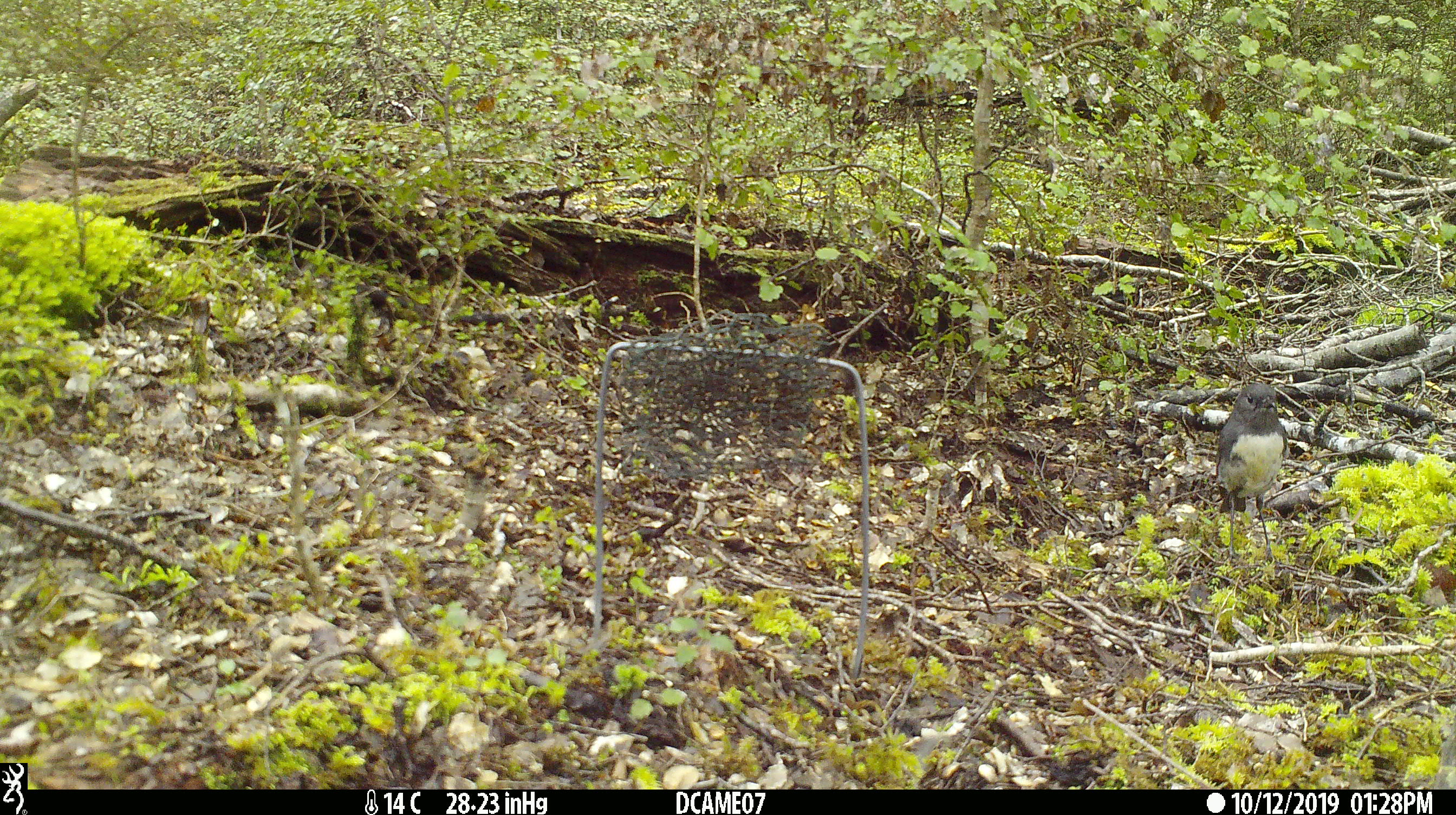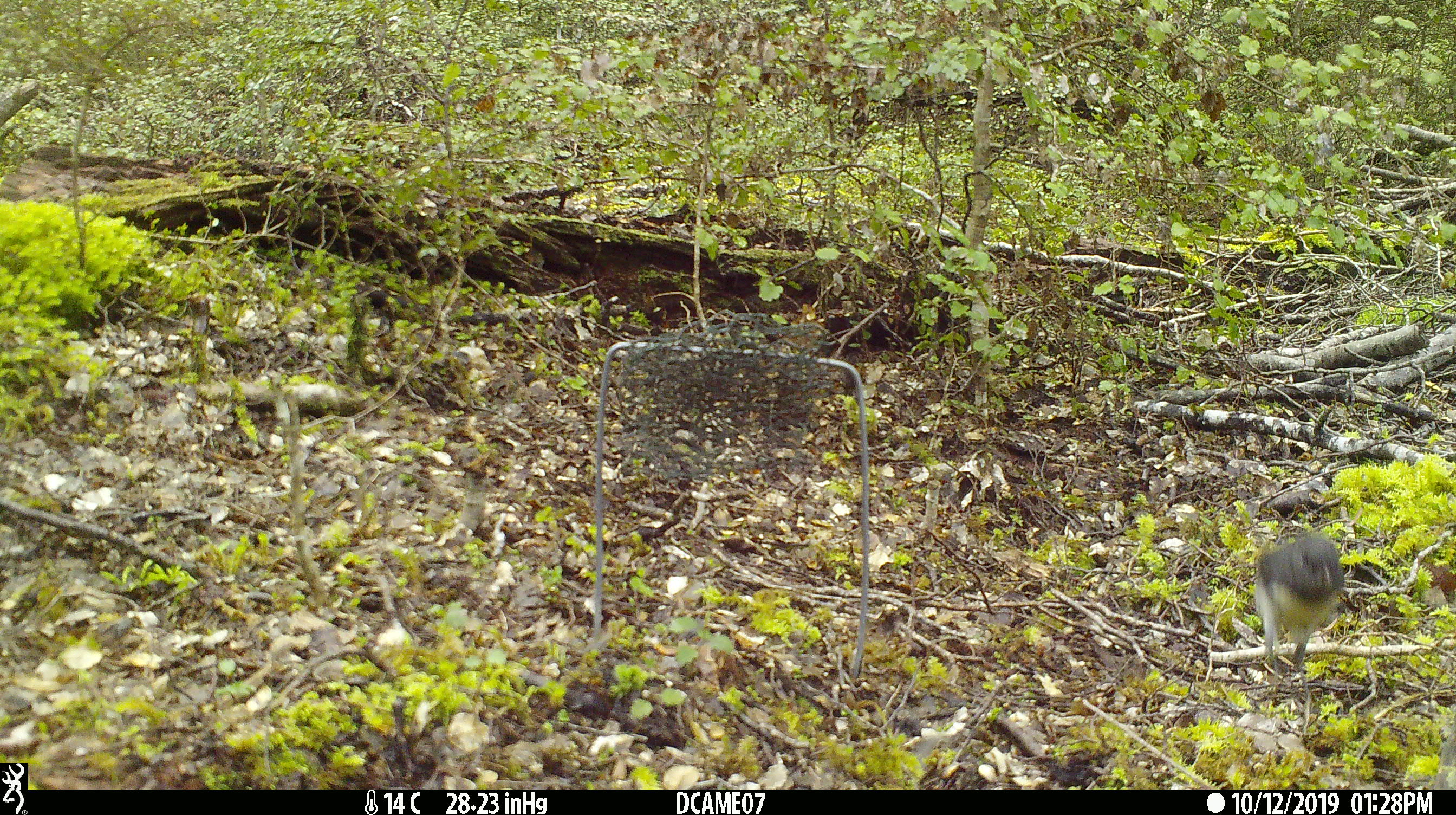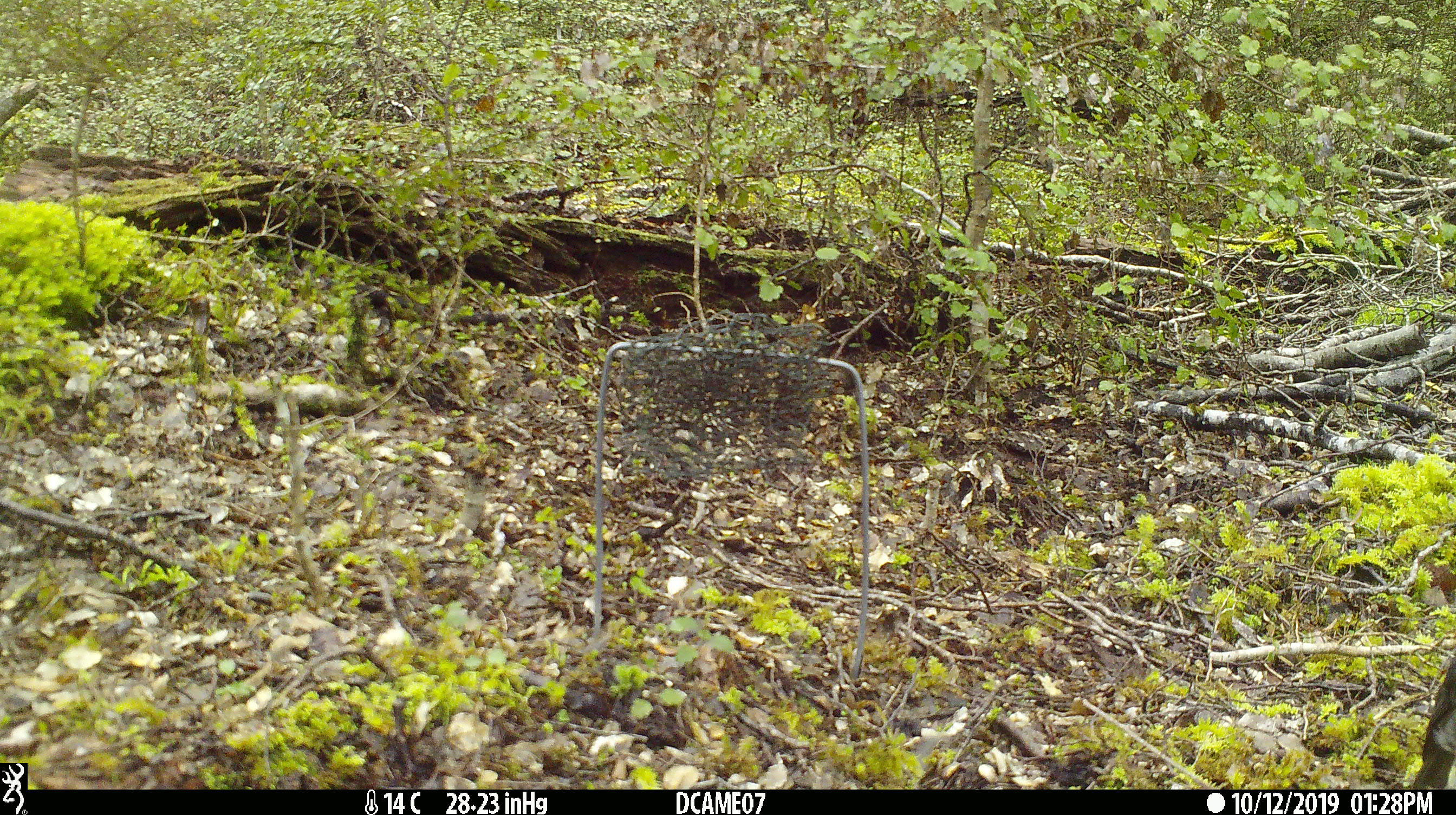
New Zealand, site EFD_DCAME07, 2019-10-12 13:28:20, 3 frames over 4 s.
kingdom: Animalia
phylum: Chordata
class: Aves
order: Passeriformes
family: Petroicidae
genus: Petroica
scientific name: Petroica australis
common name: new zealand robin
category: robin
Robin (new zealand robin) (Petroica australis).